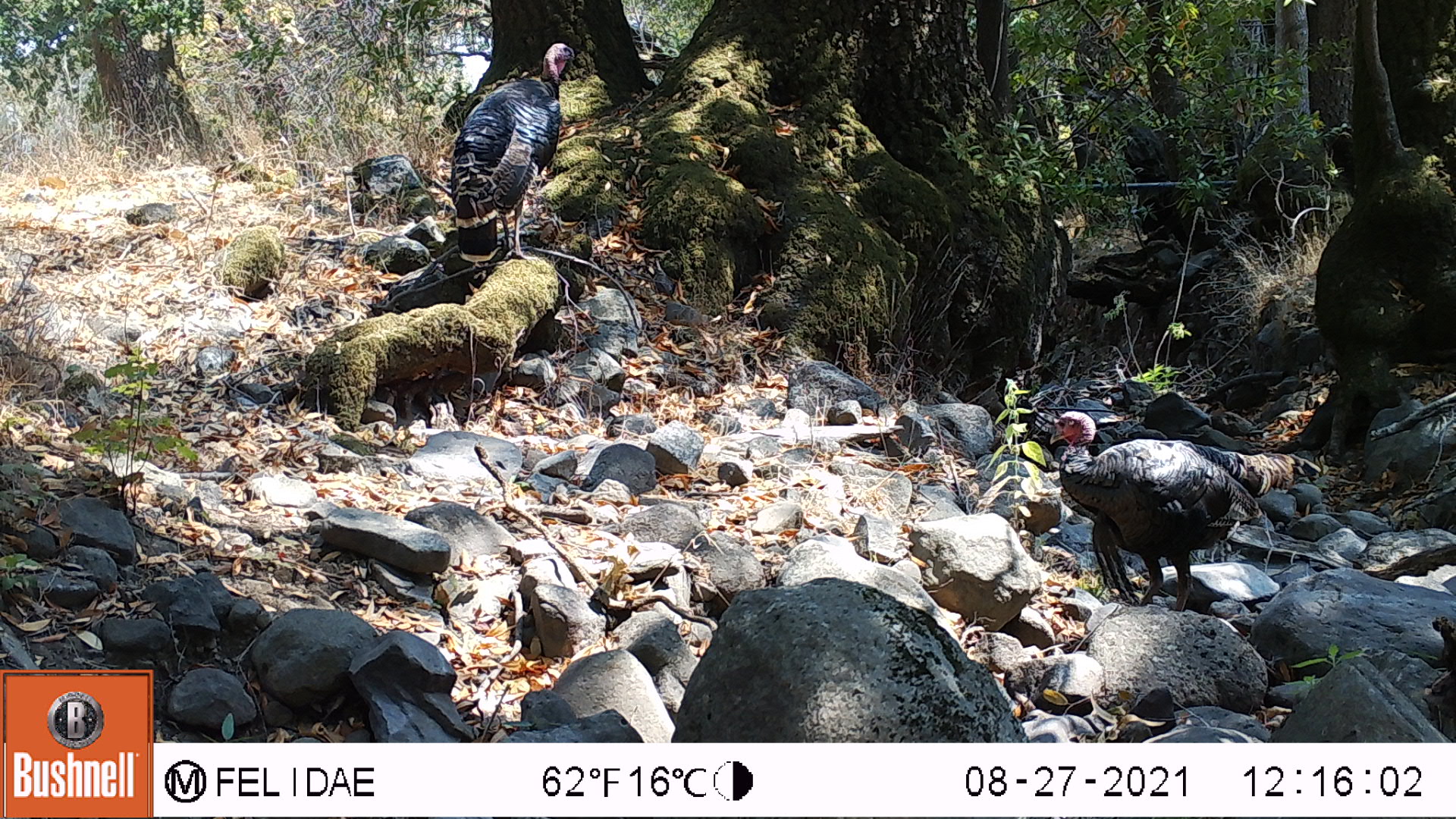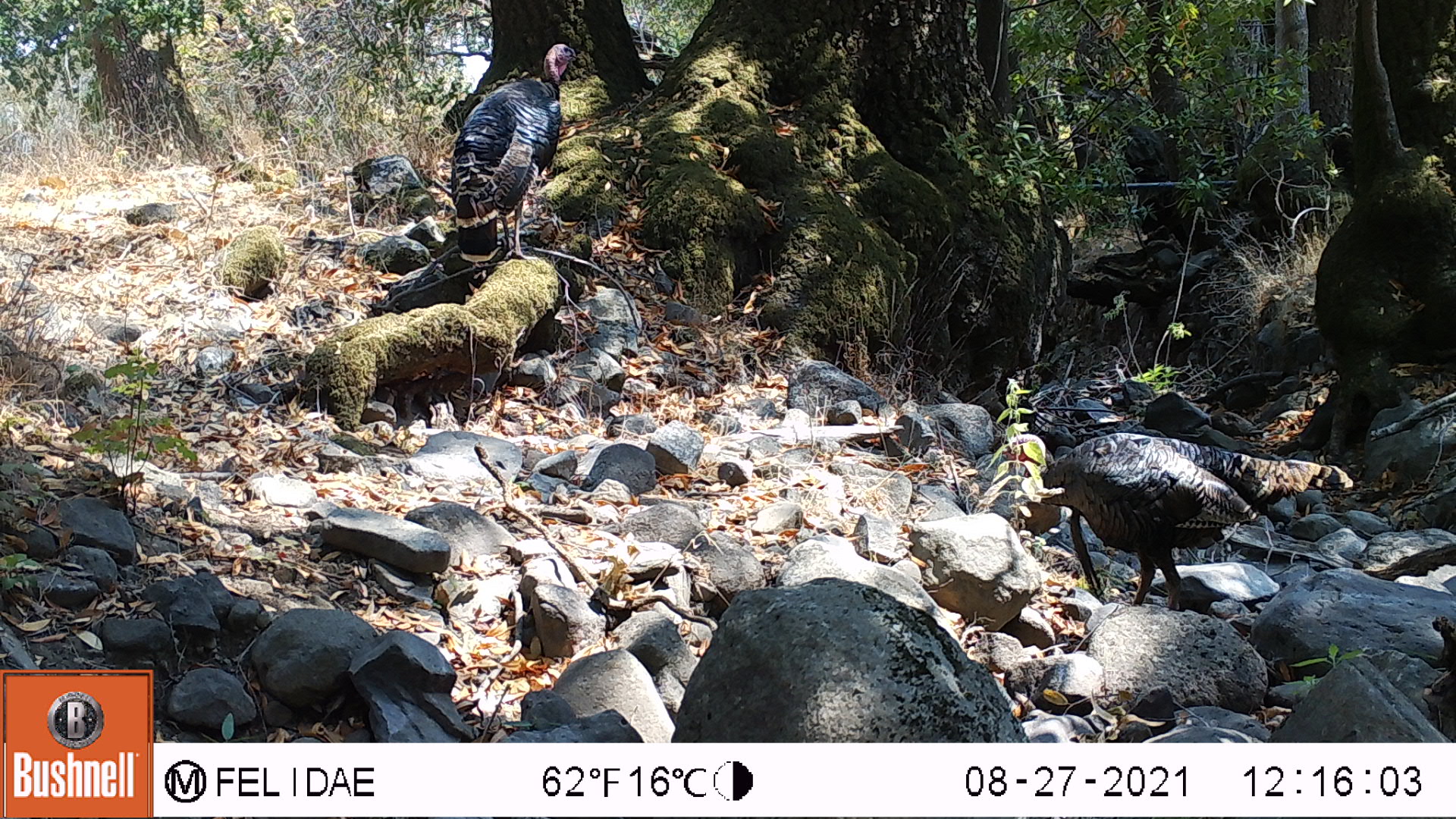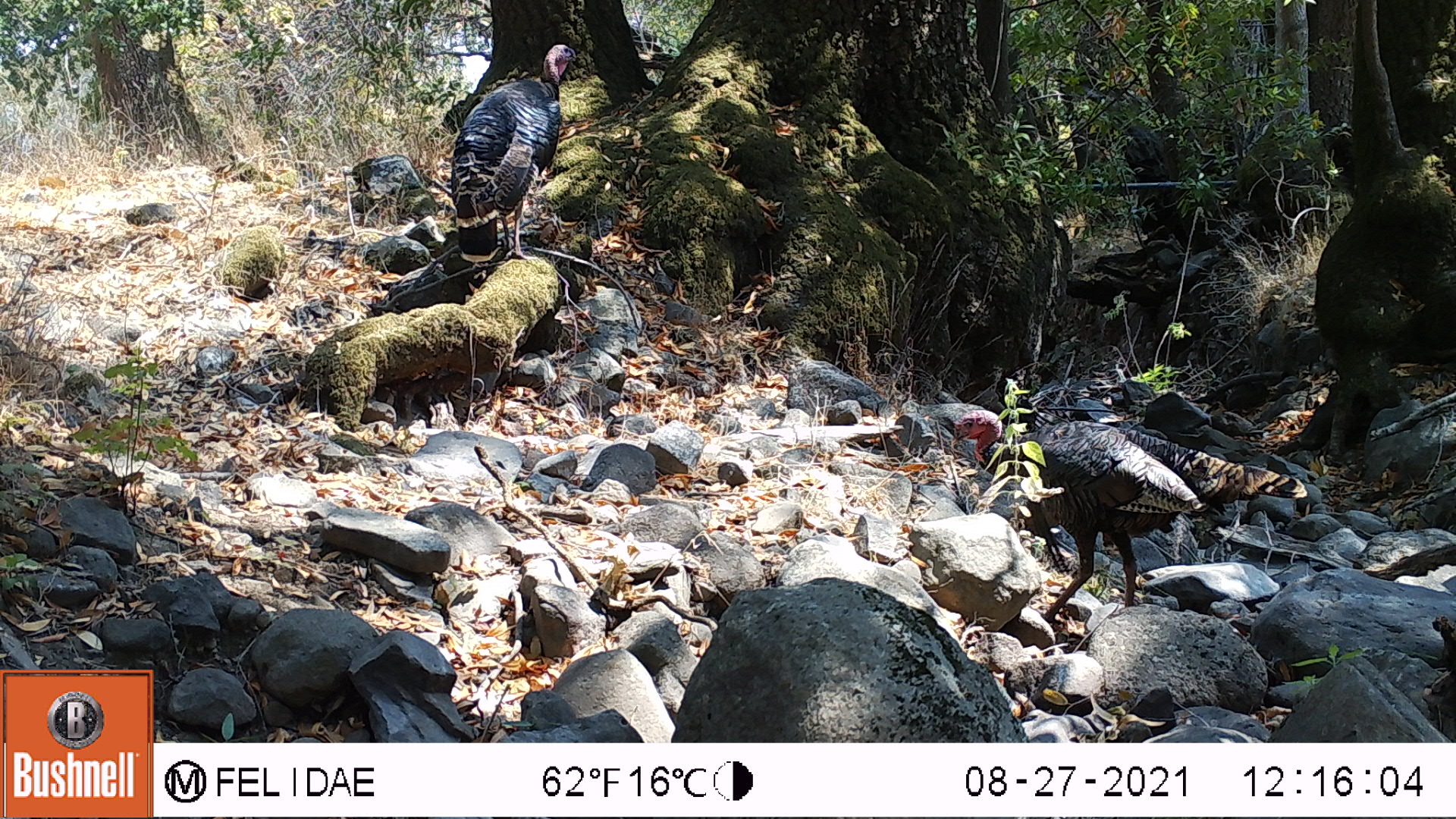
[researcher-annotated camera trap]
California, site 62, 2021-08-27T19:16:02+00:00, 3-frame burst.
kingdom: Animalia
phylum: Chordata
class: Aves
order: Galliformes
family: Phasianidae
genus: Meleagris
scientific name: Meleagris gallopavo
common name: turkey